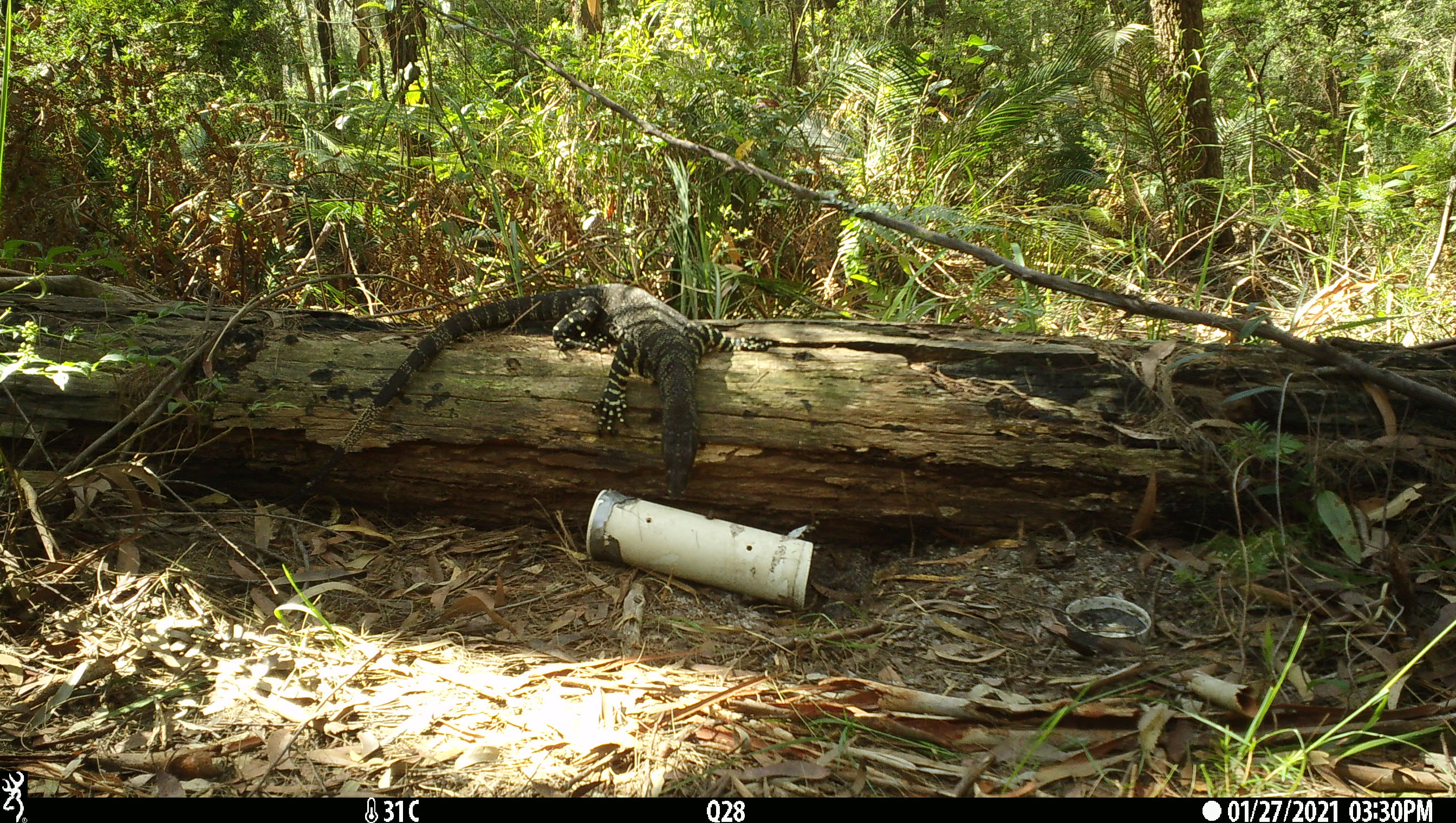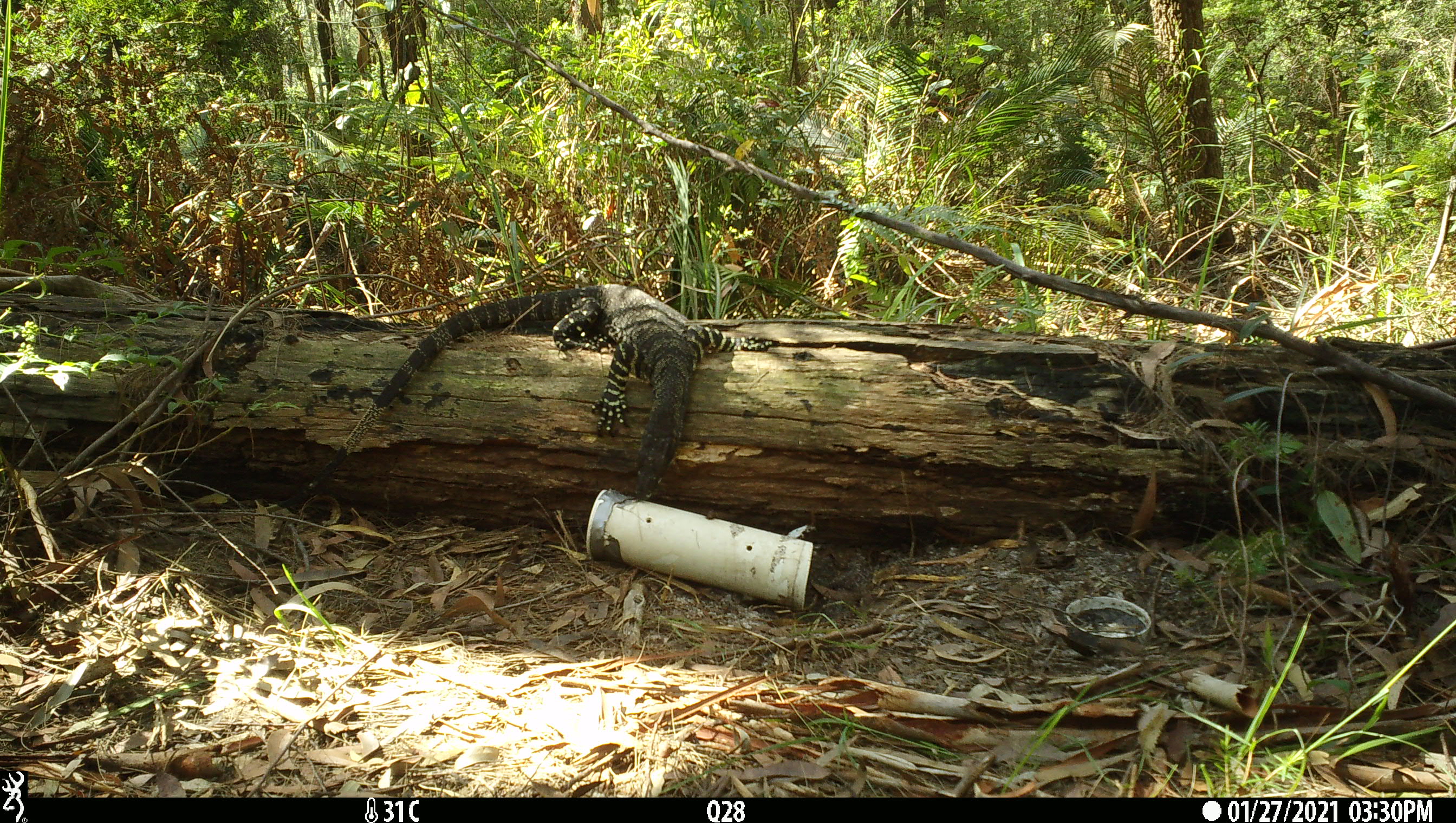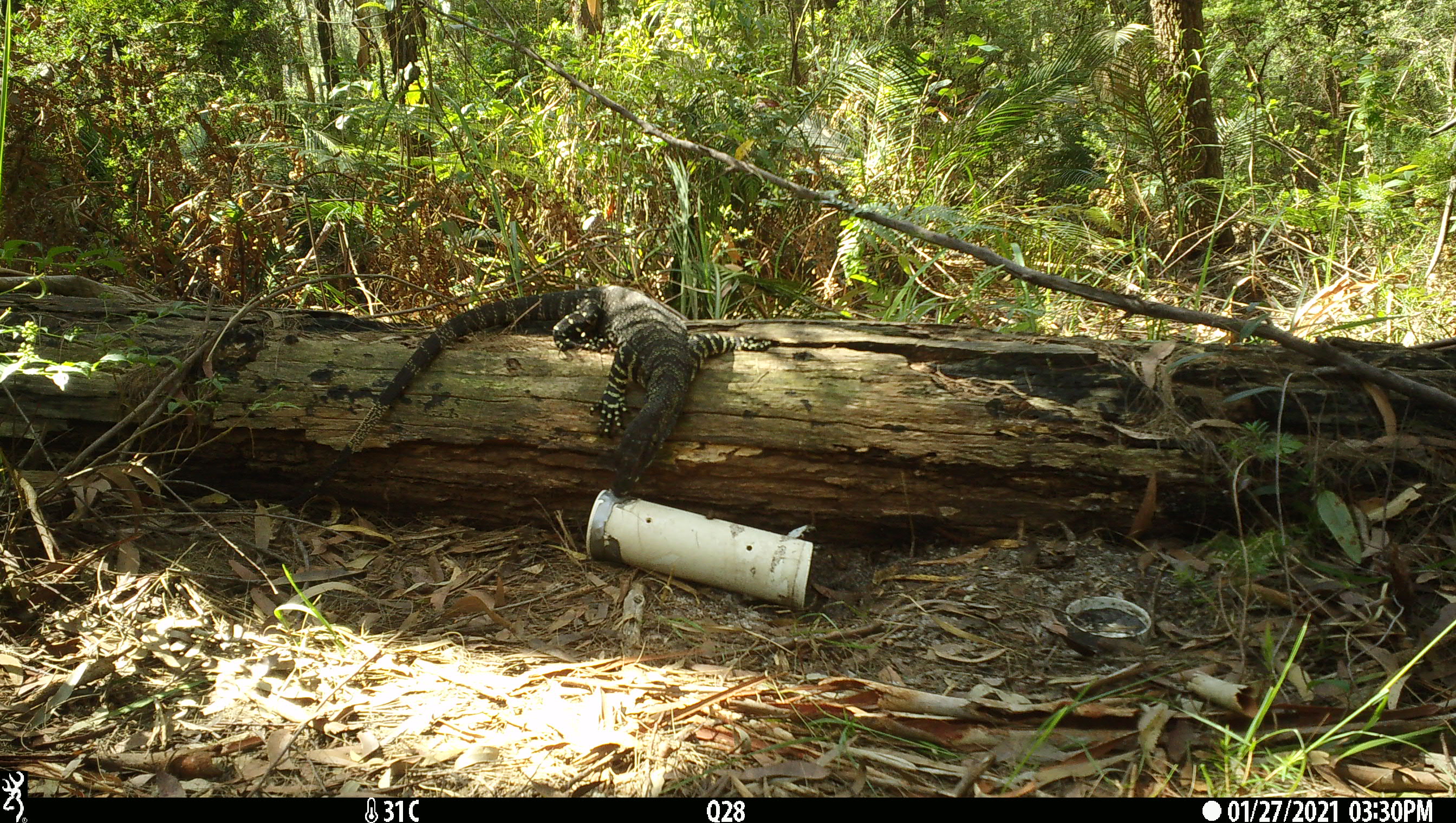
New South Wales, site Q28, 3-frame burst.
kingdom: Animalia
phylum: Chordata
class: Reptilia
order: Squamata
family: Varanidae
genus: Varanus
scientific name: Varanus varius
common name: lace monitor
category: goanna